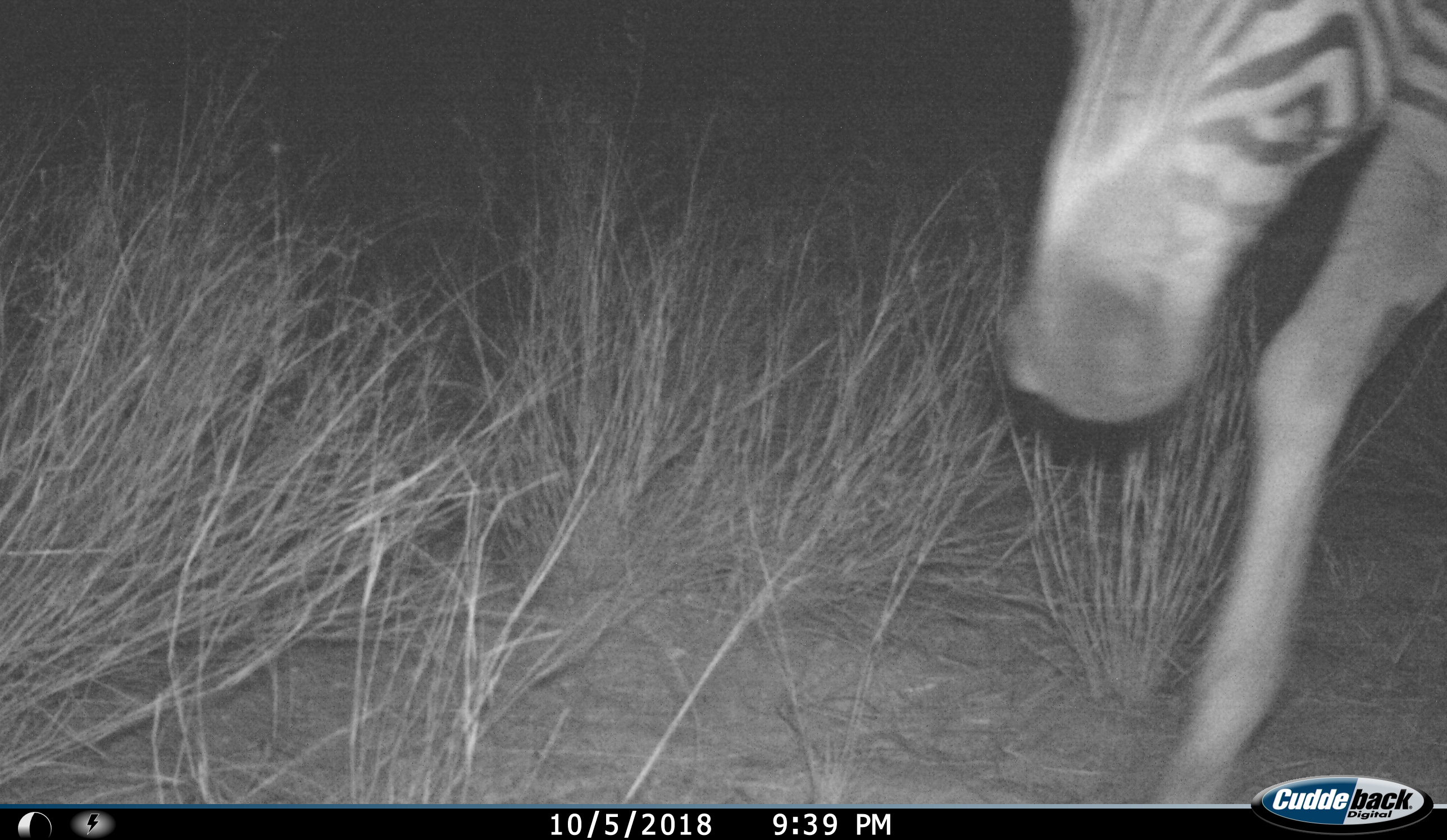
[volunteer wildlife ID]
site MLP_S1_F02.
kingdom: Animalia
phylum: Chordata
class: Mammalia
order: Perissodactyla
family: Equidae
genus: Equus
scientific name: Equus quagga burchellii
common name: burchell's zebra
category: zebraburchells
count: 1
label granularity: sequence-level